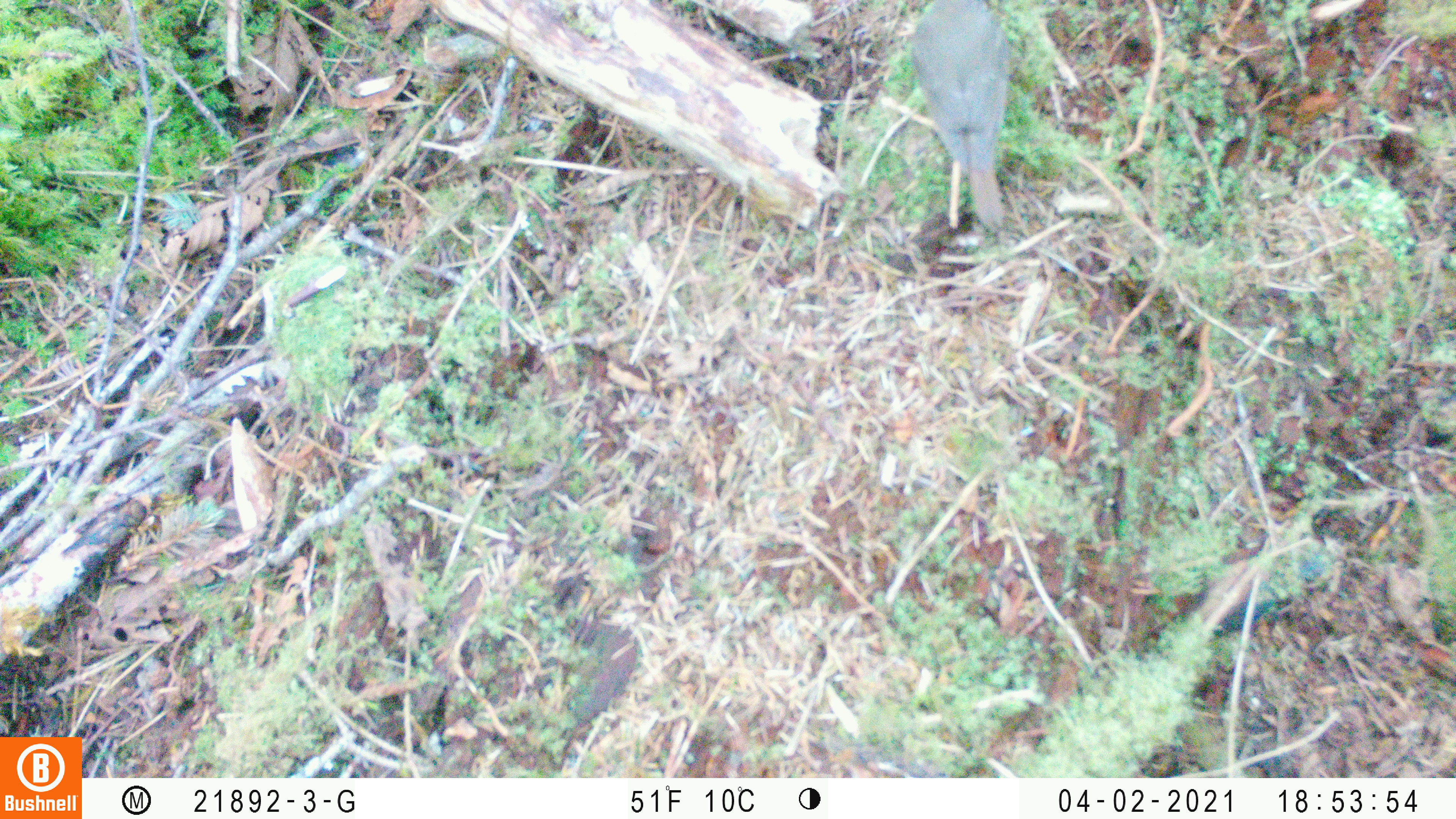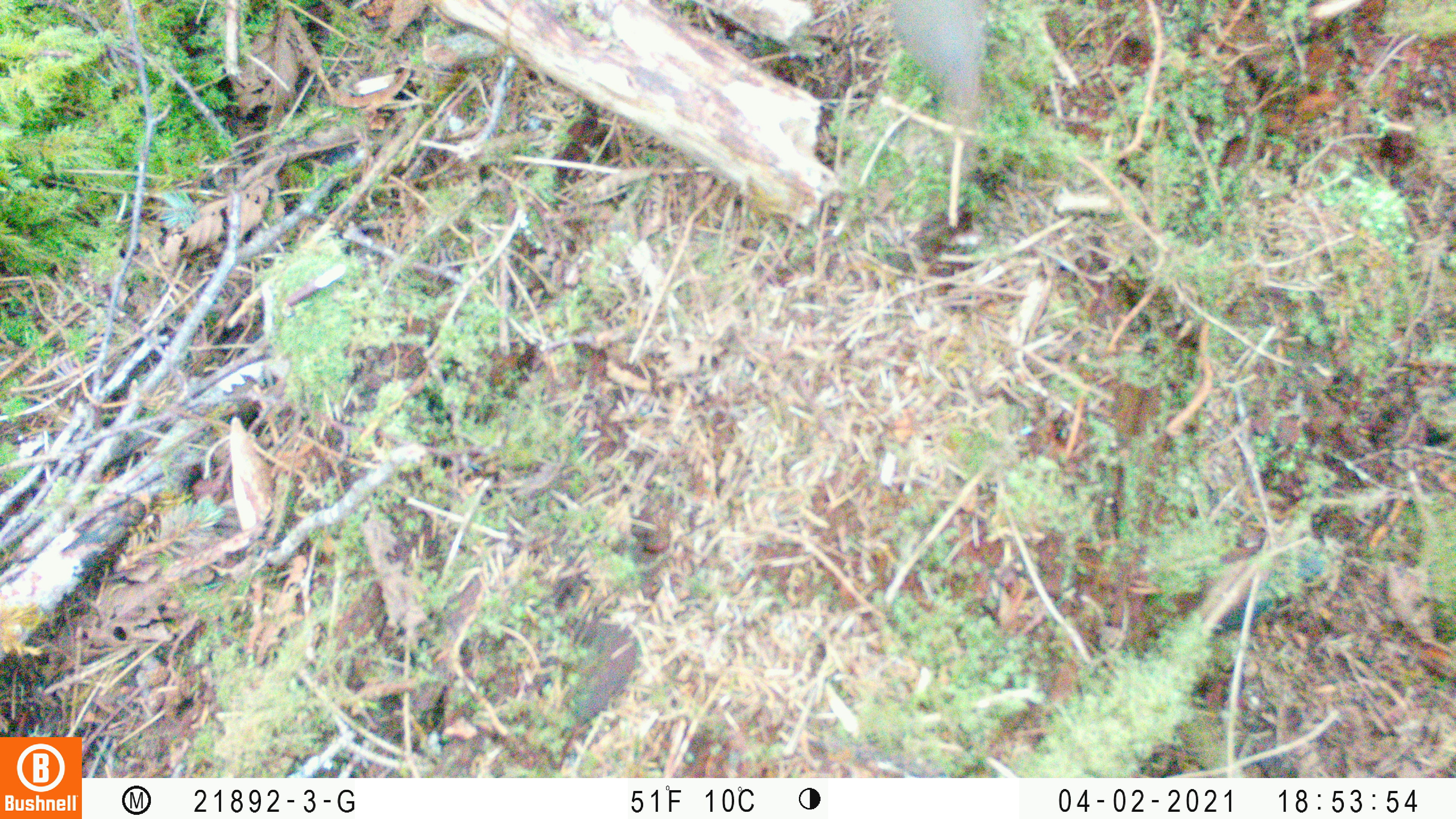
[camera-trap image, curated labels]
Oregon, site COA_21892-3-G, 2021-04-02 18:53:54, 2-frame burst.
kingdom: Animalia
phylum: Chordata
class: Aves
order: Passeriformes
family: Turdidae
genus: Catharus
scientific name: Catharus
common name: brown thrushes and nightingale-thrushes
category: catharus species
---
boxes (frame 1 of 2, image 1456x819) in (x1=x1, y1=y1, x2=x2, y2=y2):
catharus species: (x1=892, y1=0, x2=1044, y2=245)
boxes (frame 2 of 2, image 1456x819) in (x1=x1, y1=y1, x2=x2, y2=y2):
catharus species: (x1=856, y1=0, x2=1015, y2=187)